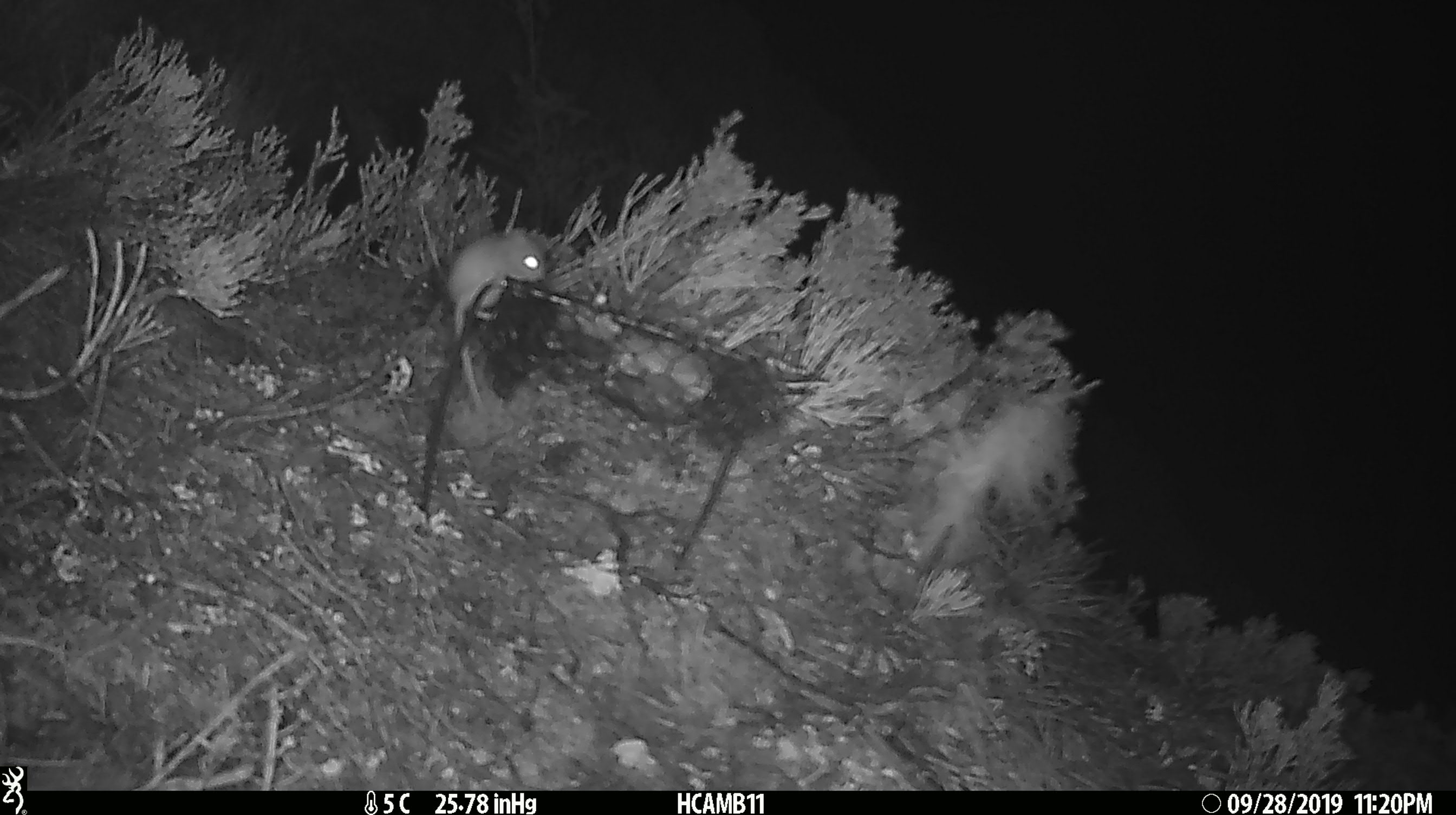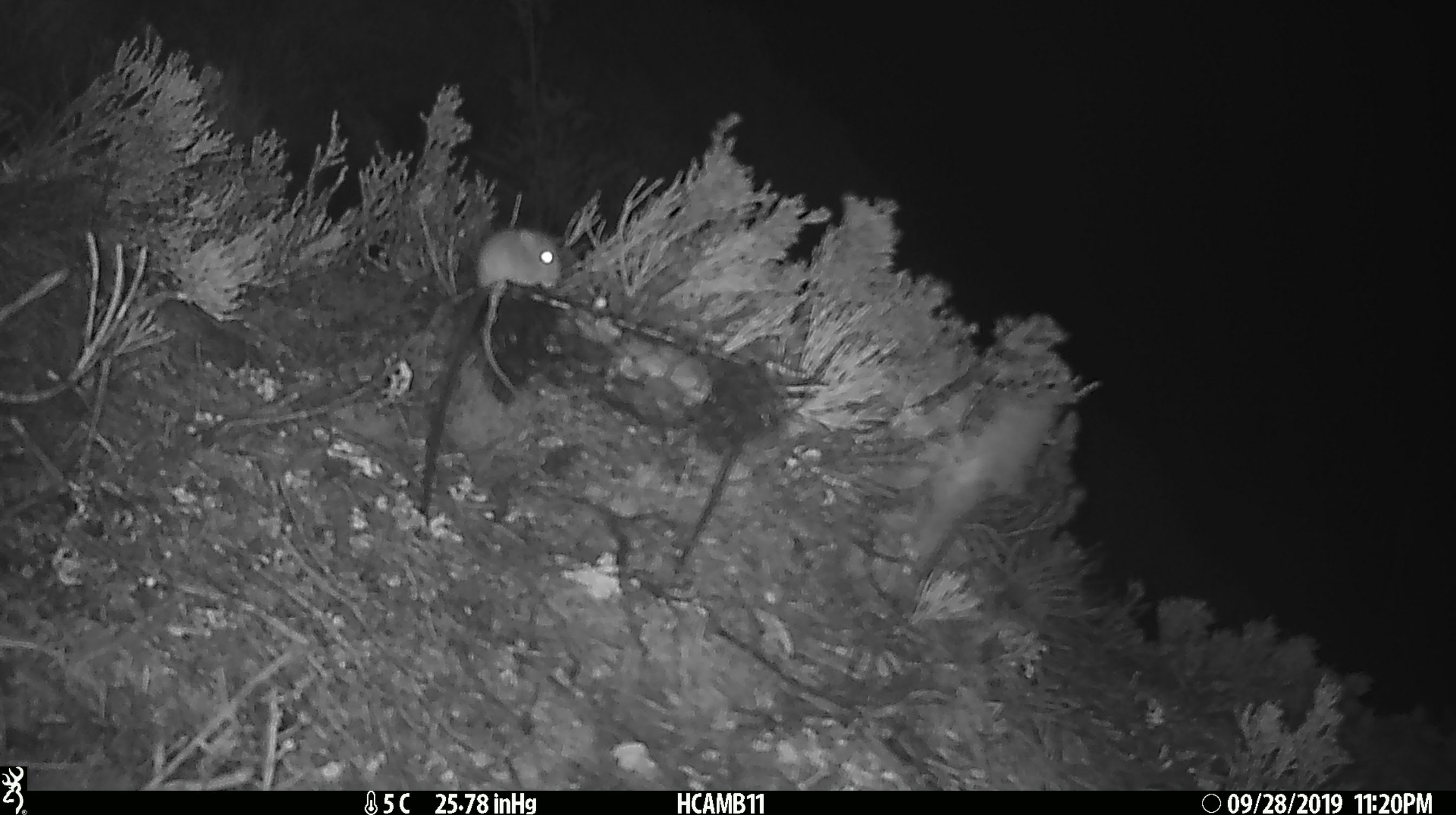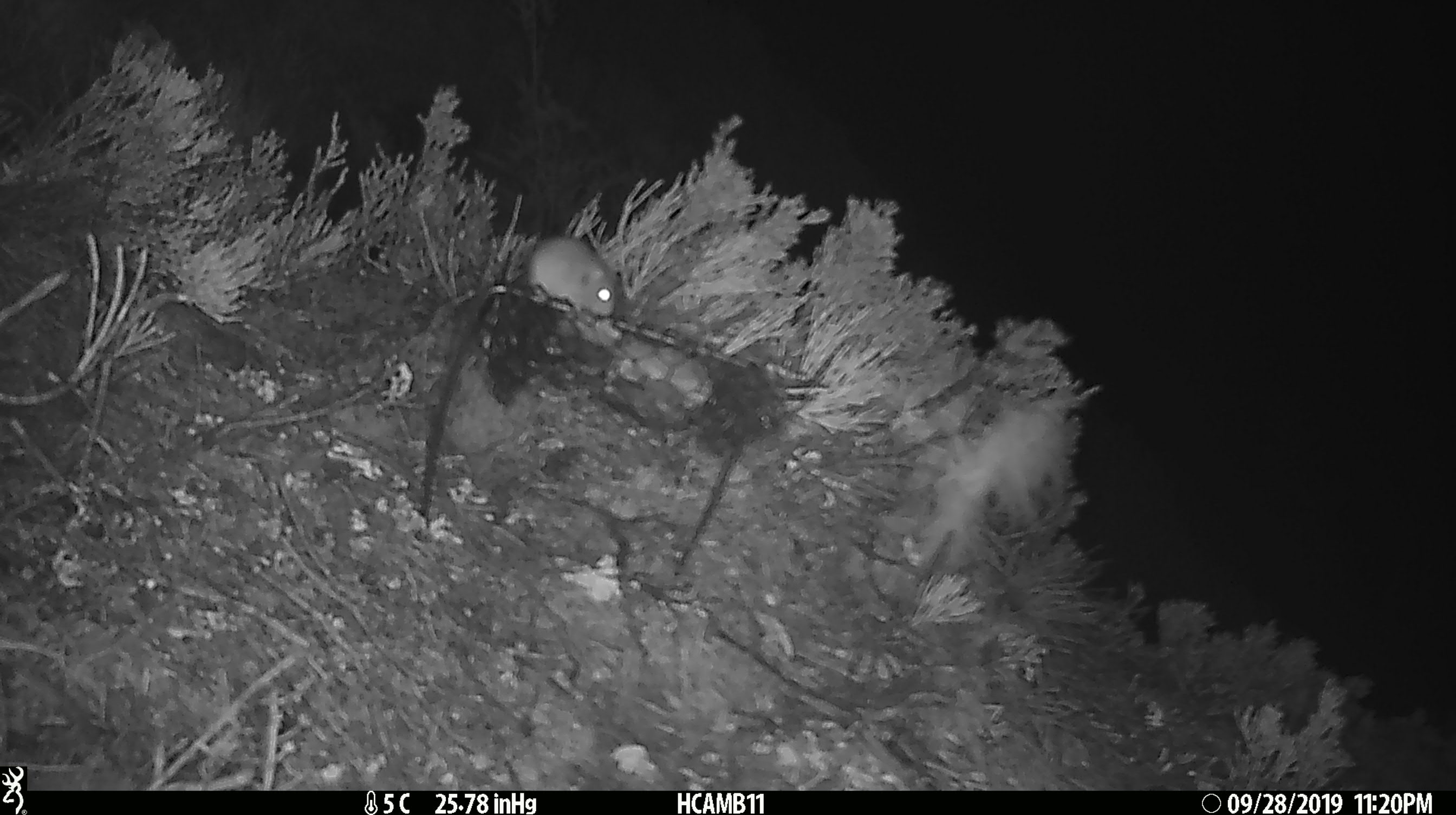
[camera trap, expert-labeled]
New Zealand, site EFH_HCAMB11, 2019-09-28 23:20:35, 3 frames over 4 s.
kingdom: Animalia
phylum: Chordata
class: Mammalia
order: Rodentia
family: Muridae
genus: Mus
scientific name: Mus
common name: mouse